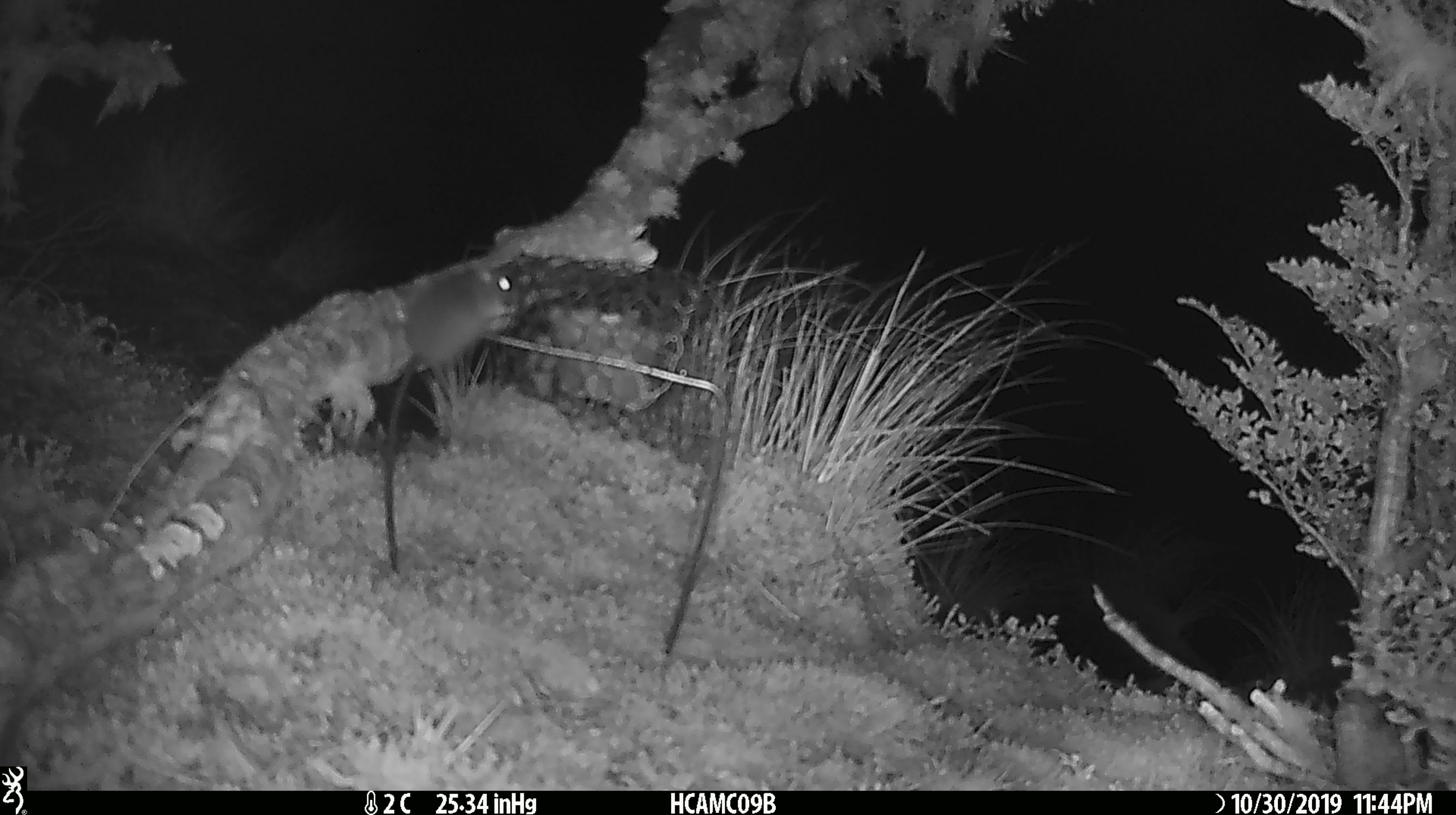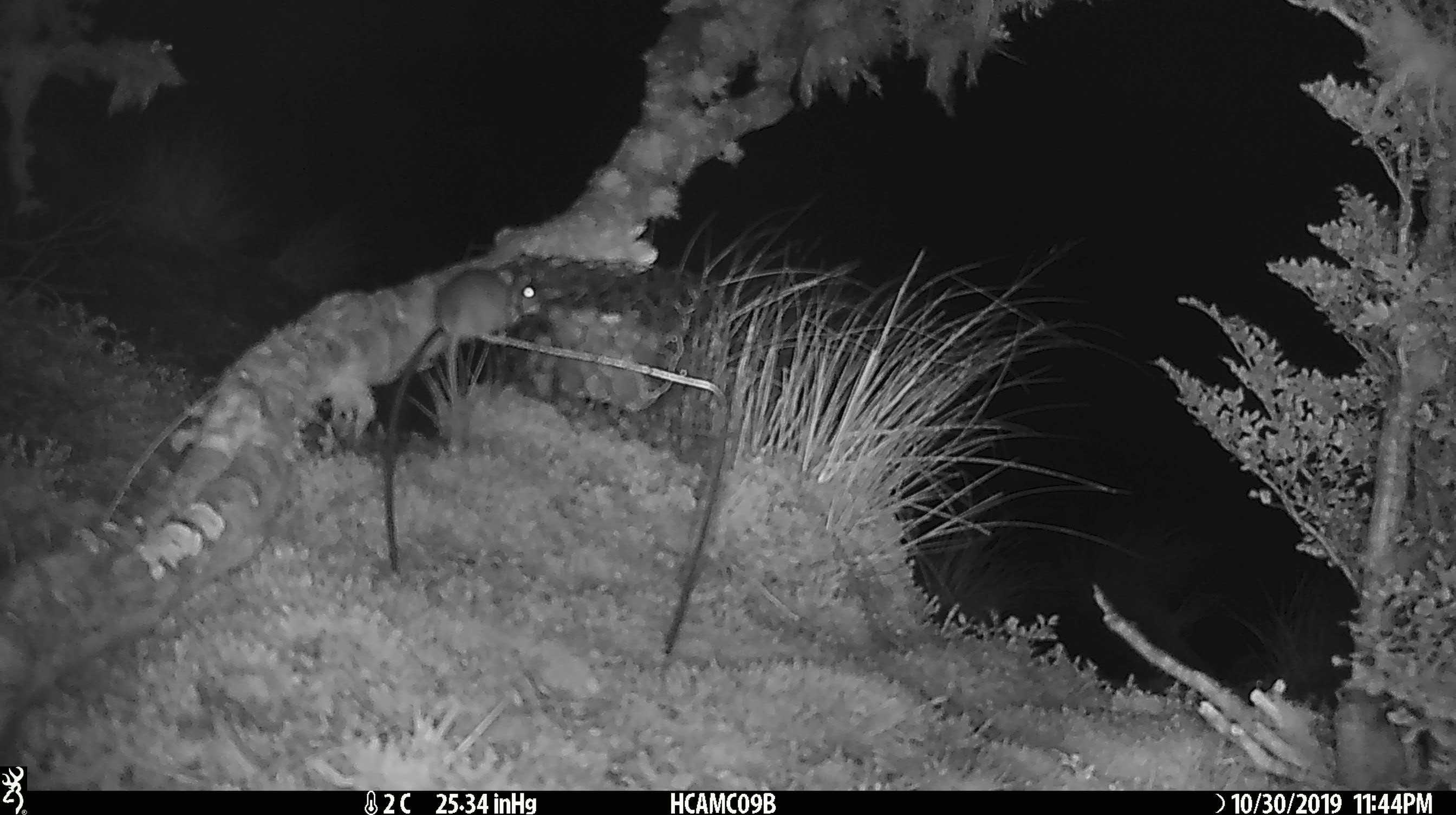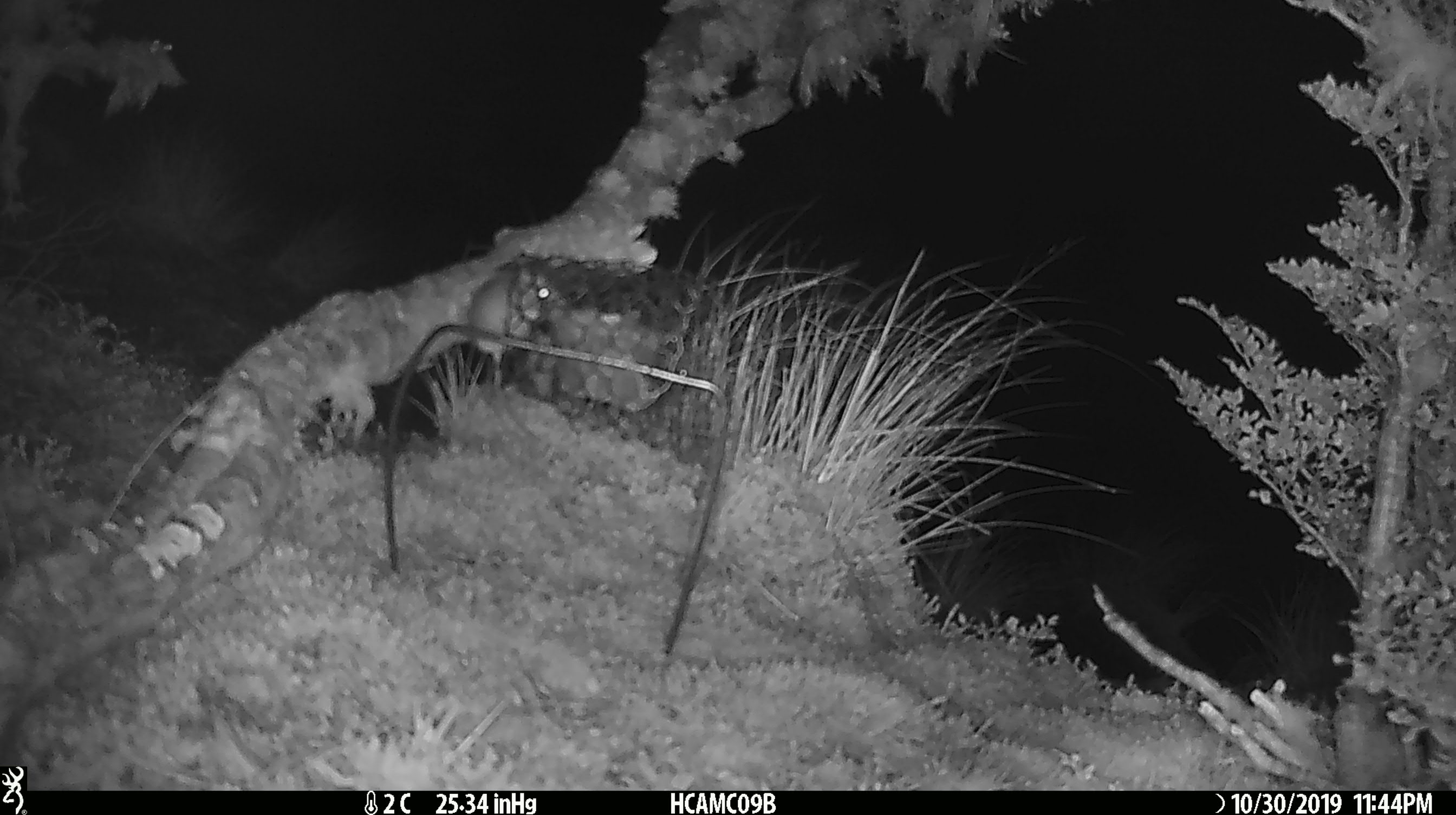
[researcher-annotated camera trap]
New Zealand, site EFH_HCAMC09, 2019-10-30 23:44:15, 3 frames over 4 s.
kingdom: Animalia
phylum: Chordata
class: Mammalia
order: Rodentia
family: Muridae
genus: Mus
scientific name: Mus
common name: mouse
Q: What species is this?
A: Mouse (Mus).